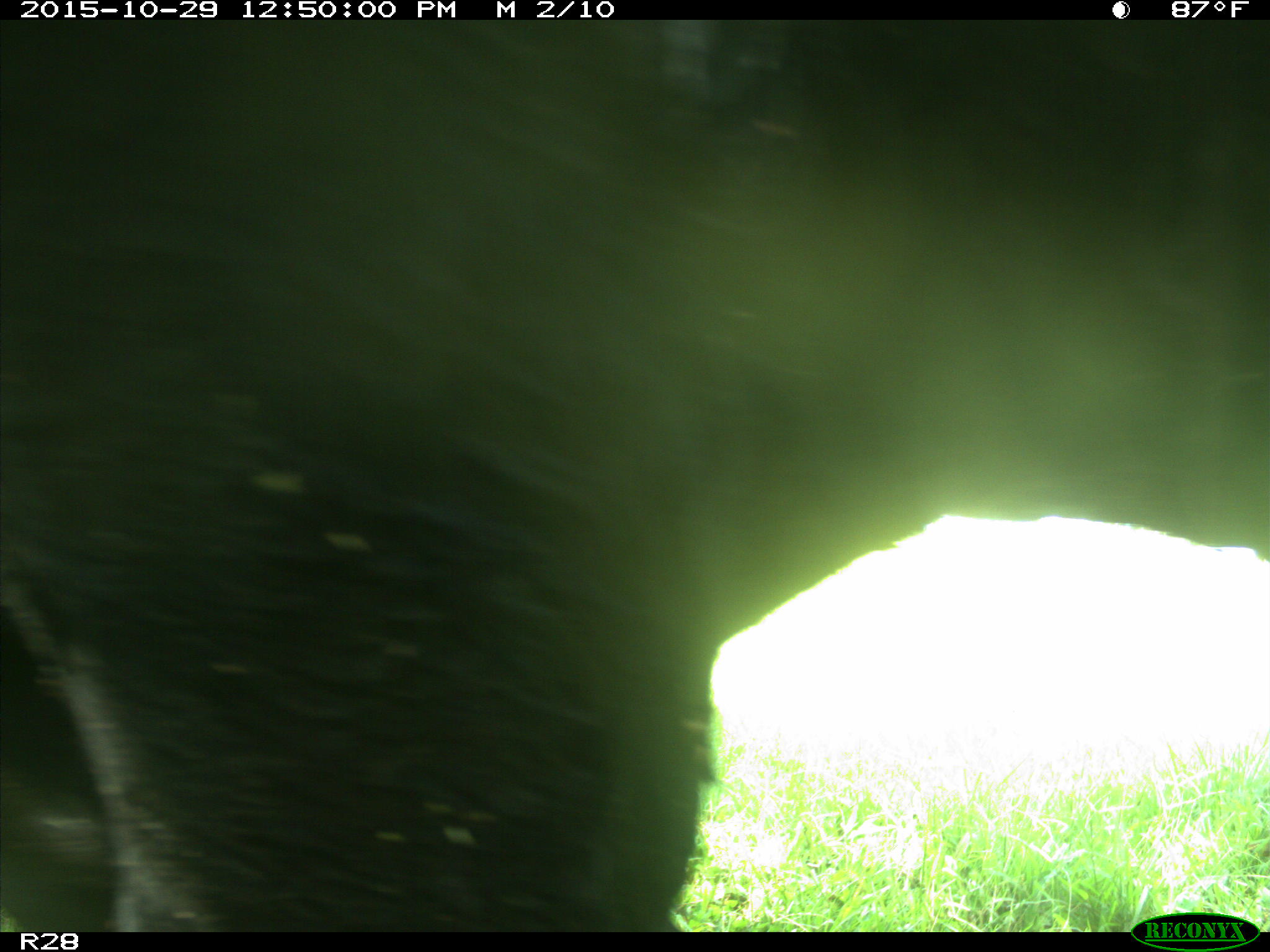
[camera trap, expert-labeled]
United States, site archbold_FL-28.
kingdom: Animalia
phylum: Chordata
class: Mammalia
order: Artiodactyla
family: Bovidae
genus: Bos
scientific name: Bos taurus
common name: domestic cow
Bos taurus (domestic cow).